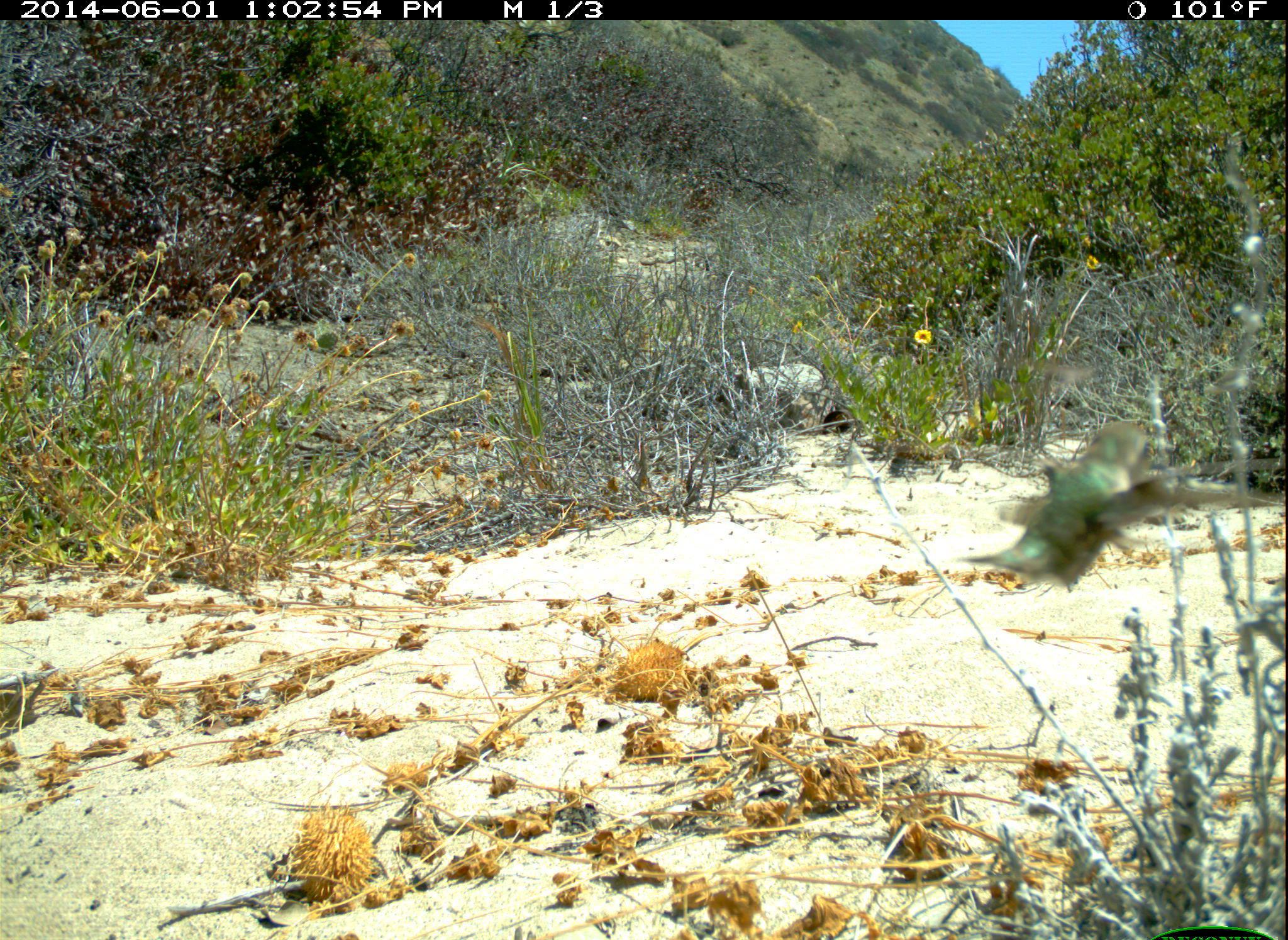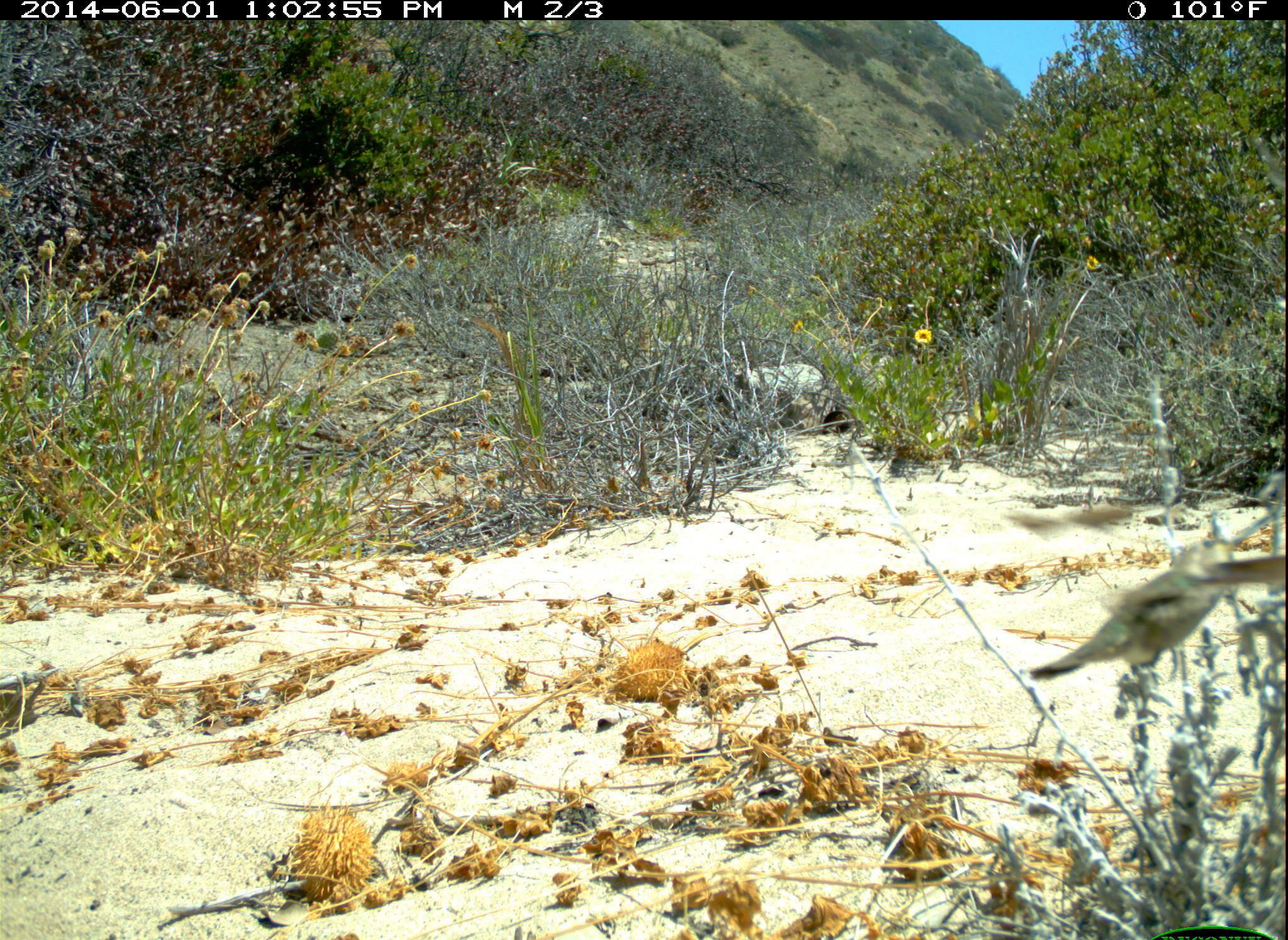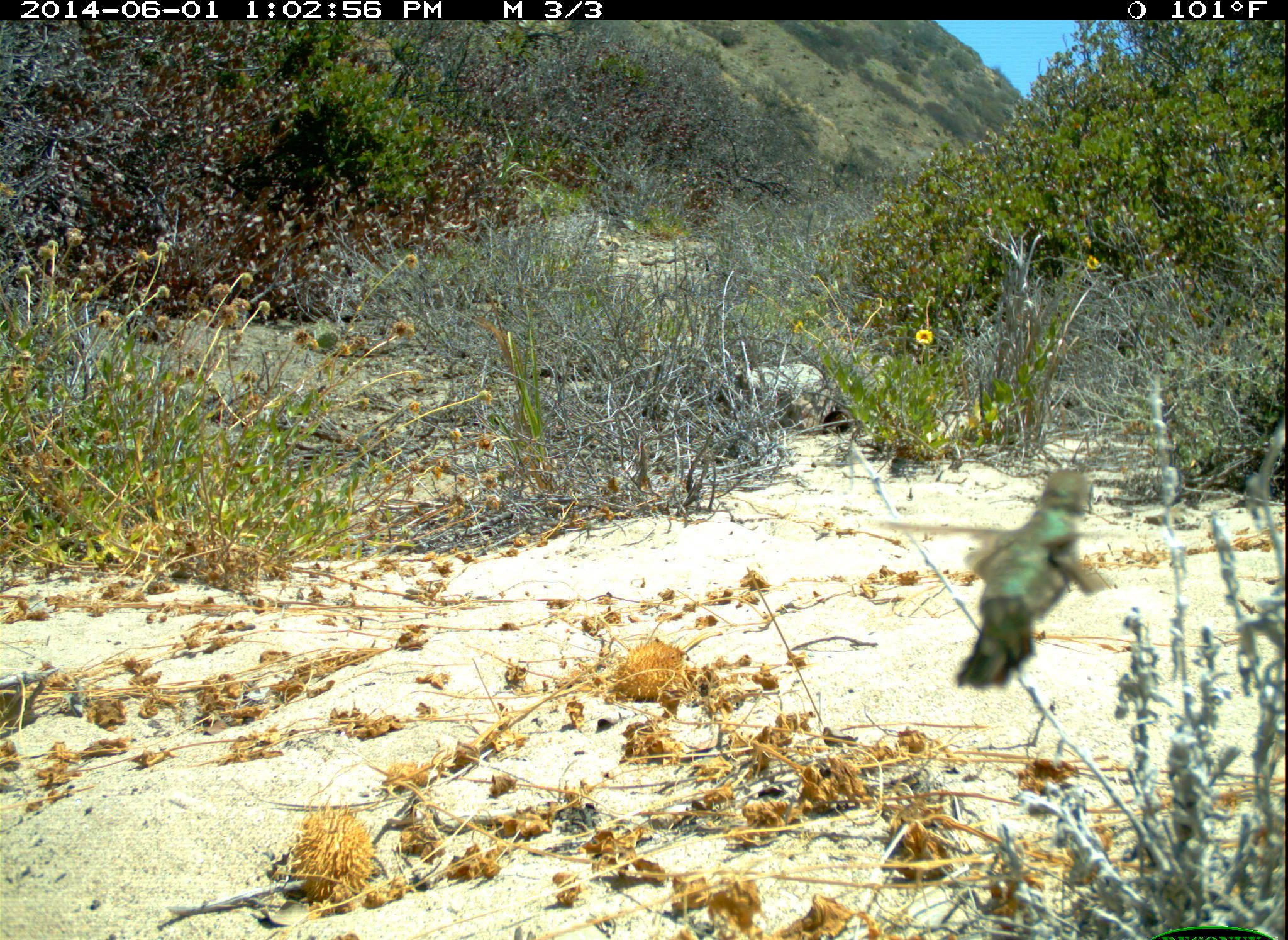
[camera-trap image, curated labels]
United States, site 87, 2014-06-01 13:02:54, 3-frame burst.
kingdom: Animalia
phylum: Chordata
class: Aves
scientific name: Aves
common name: bird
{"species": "bird (Aves)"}